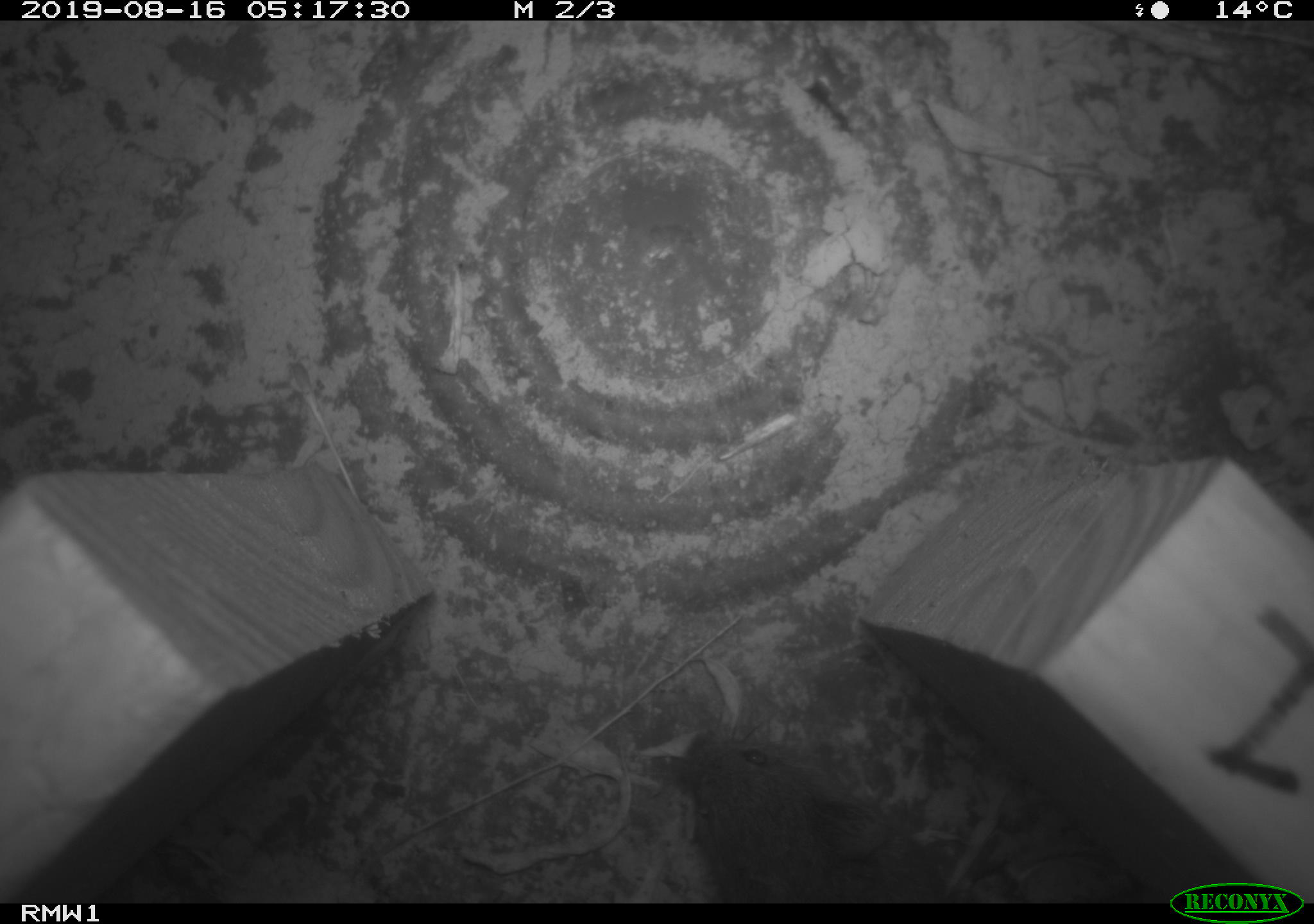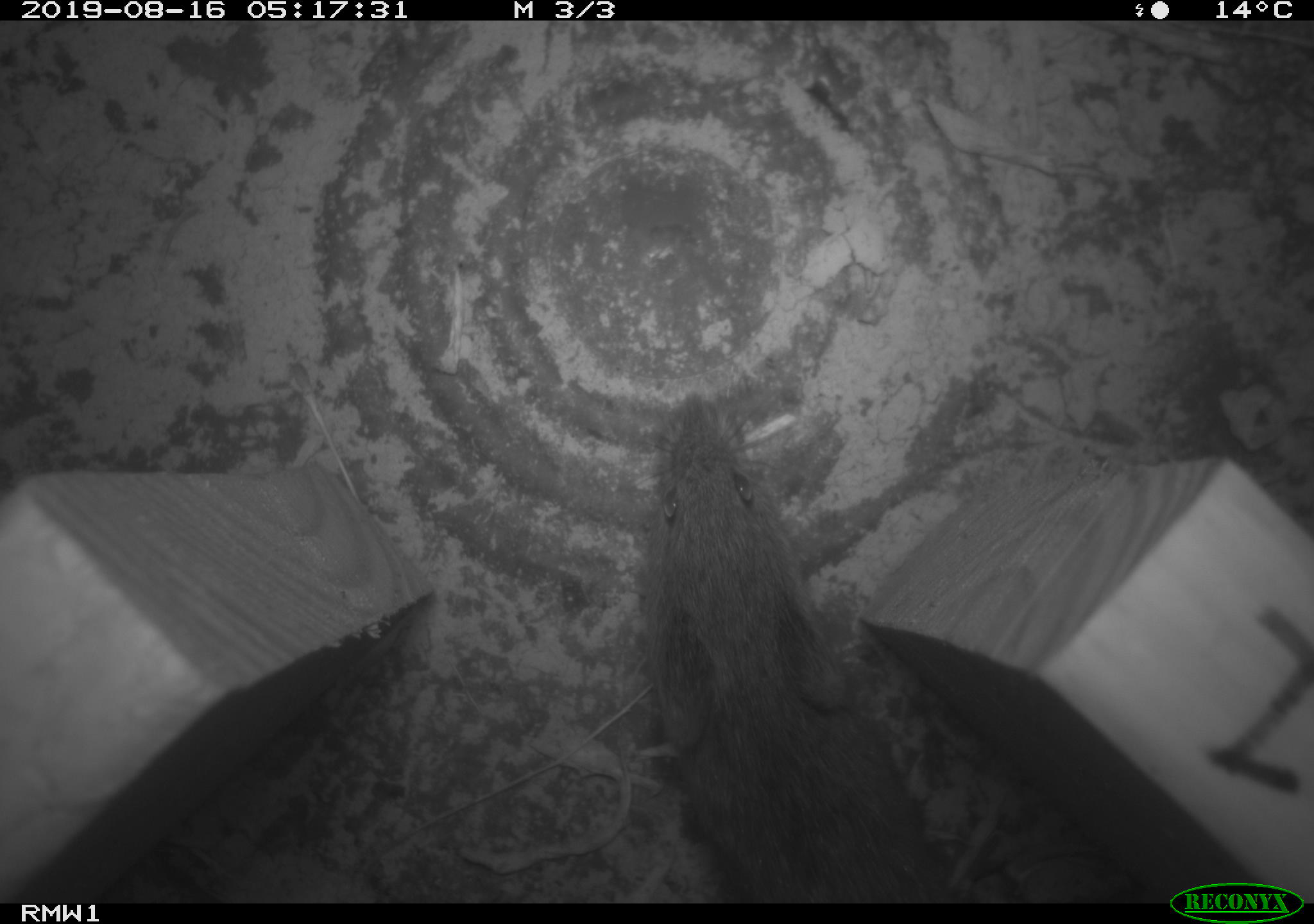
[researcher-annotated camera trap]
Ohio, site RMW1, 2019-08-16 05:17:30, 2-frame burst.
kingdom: Animalia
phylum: Chordata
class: Mammalia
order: Rodentia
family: Cricetidae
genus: Microtus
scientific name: Microtus pennsylvanicus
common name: meadow vole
Meadow vole (Microtus pennsylvanicus).